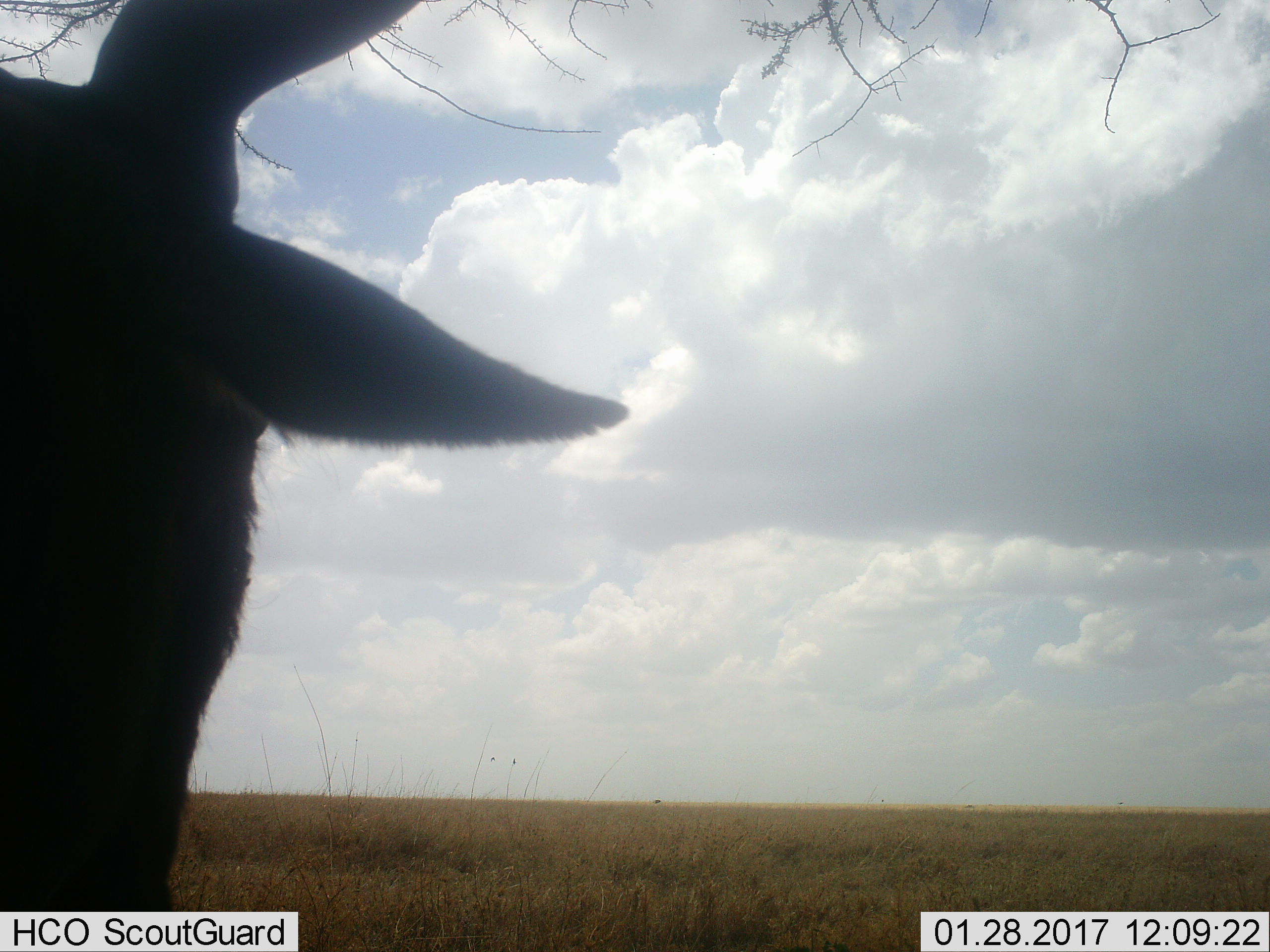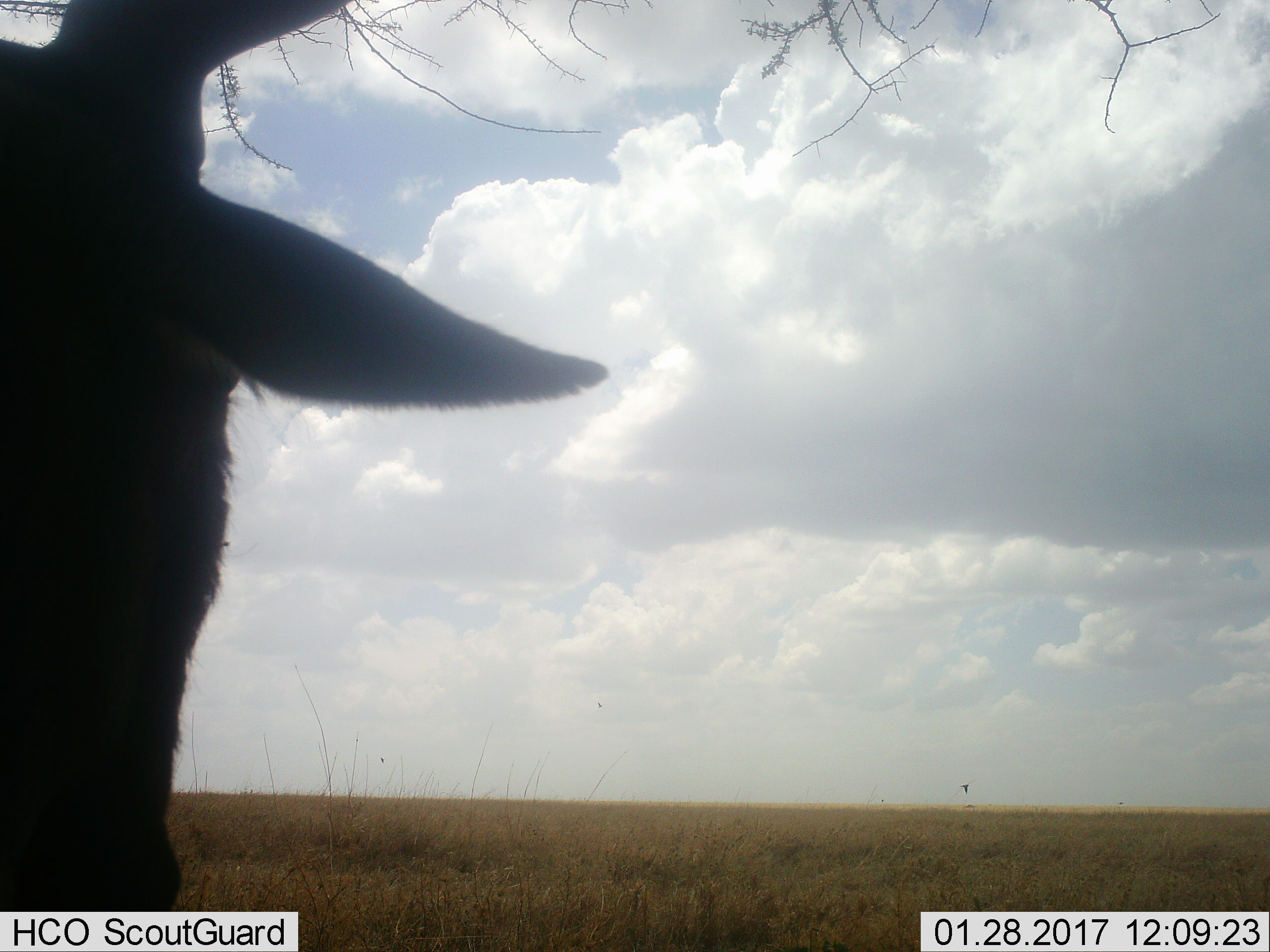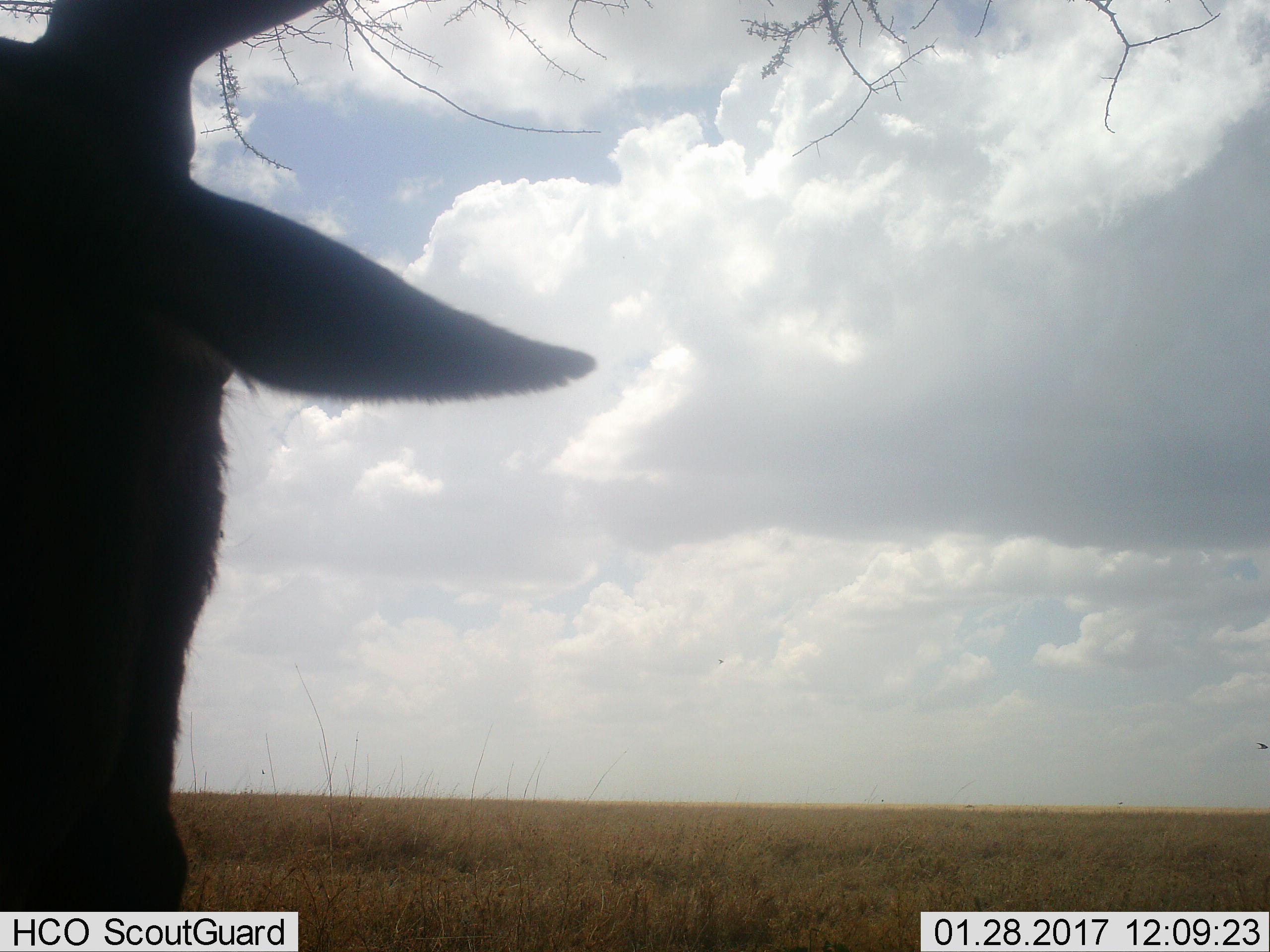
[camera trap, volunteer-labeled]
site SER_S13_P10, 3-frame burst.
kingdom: Animalia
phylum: Chordata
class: Mammalia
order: Artiodactyla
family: Bovidae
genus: Connochaetes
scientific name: Connochaetes taurinus taurinus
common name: blue wildebeest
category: wildebeestblue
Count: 1.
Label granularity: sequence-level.